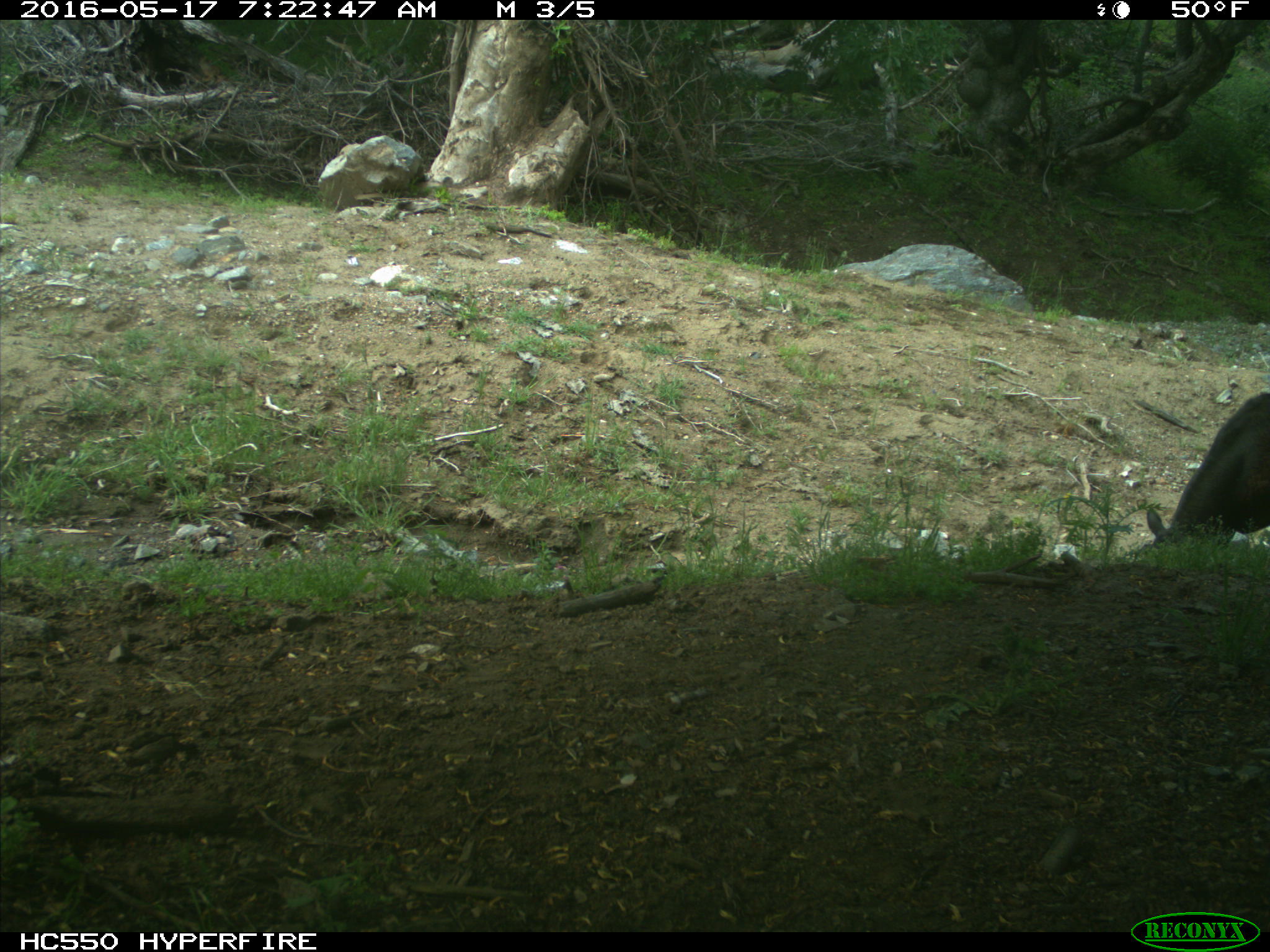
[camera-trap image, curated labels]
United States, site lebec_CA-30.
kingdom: Animalia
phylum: Chordata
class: Mammalia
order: Artiodactyla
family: Bovidae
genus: Bos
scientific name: Bos taurus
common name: domestic cow